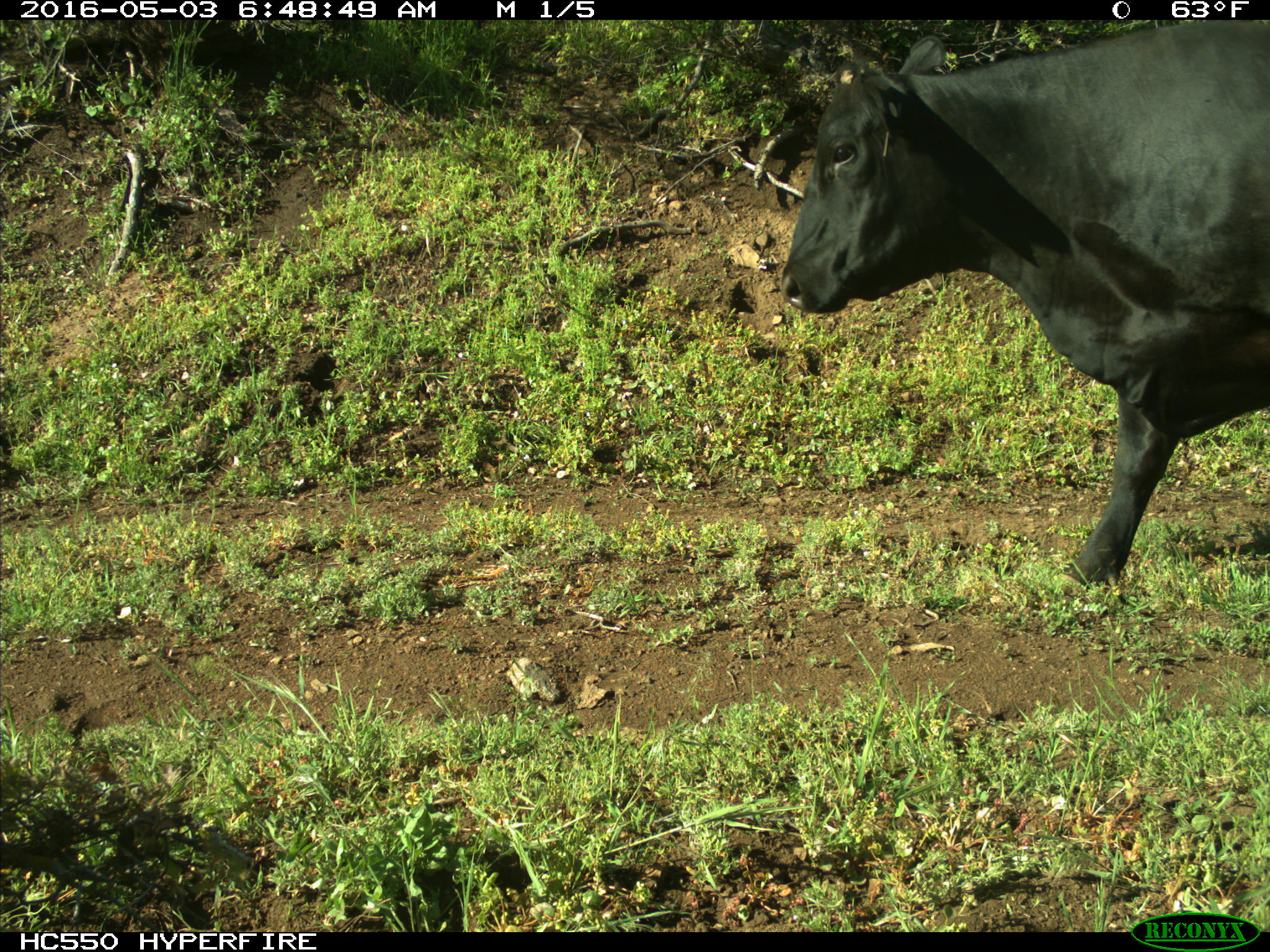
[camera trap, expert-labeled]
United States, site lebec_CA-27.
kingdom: Animalia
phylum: Chordata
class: Mammalia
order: Artiodactyla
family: Bovidae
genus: Bos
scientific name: Bos taurus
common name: domestic cow